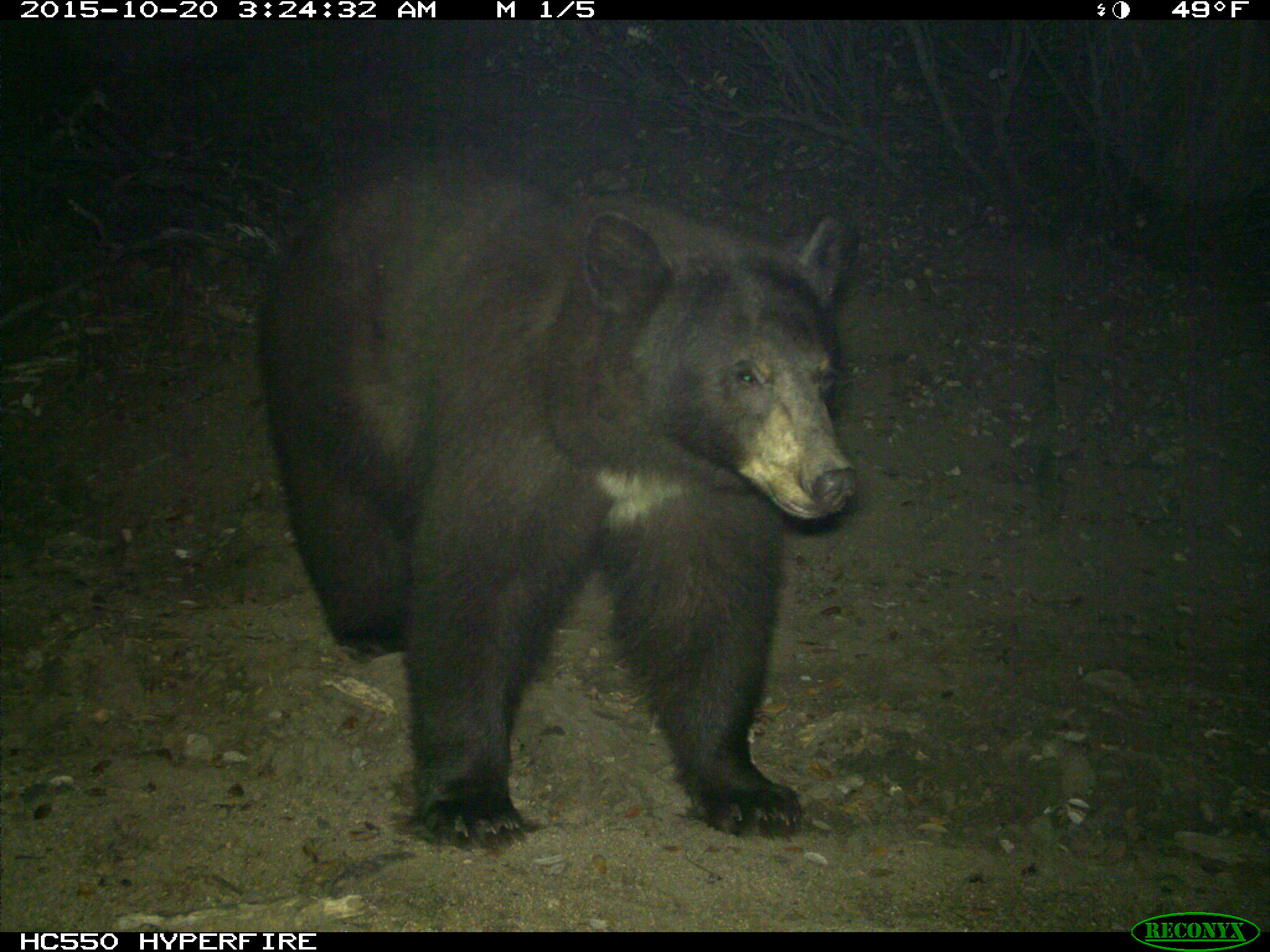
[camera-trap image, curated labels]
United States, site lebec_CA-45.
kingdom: Animalia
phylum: Chordata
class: Mammalia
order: Carnivora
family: Ursidae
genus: Ursus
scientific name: Ursus americanus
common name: american black bear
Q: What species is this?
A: Ursus americanus (american black bear).